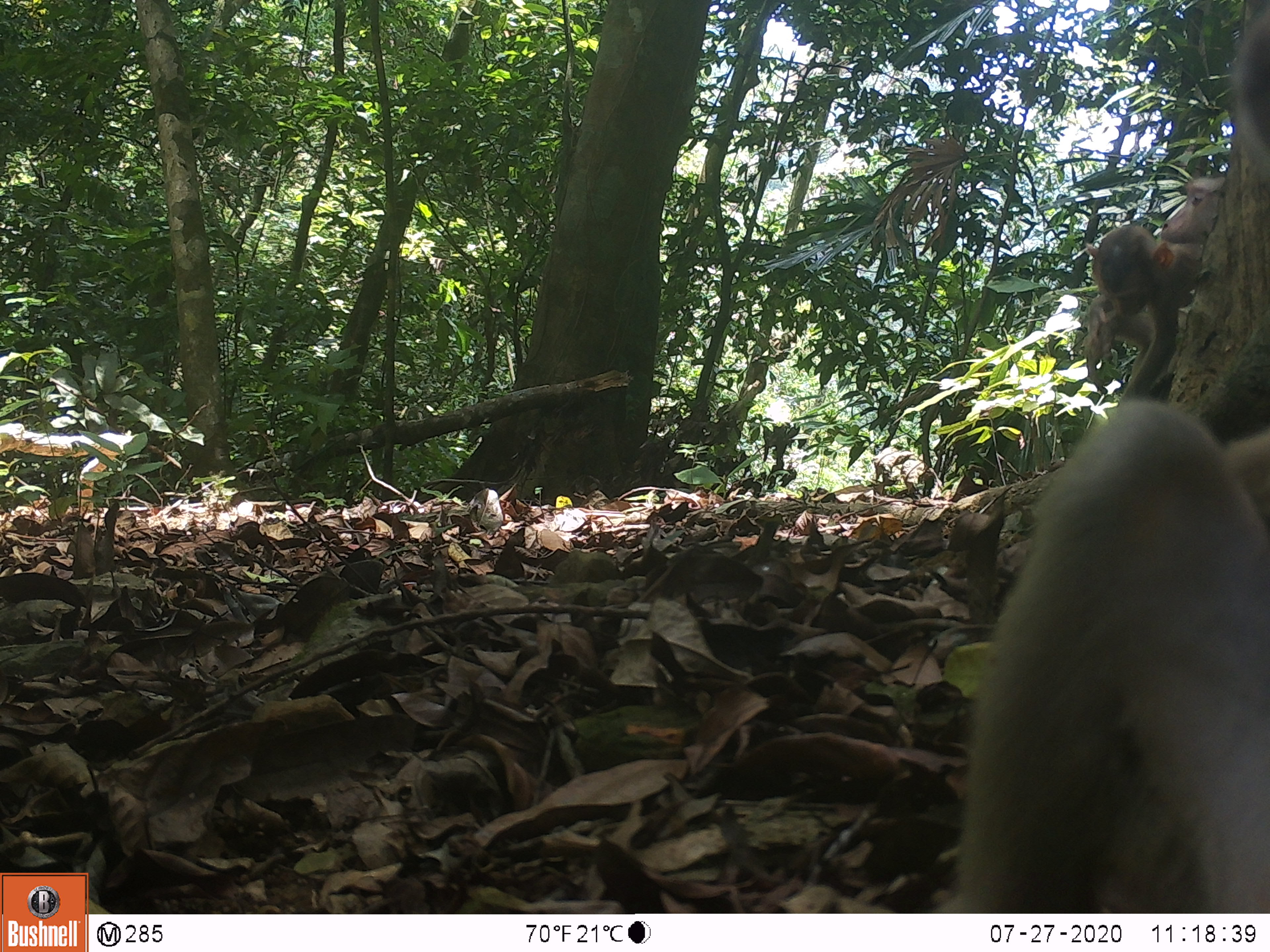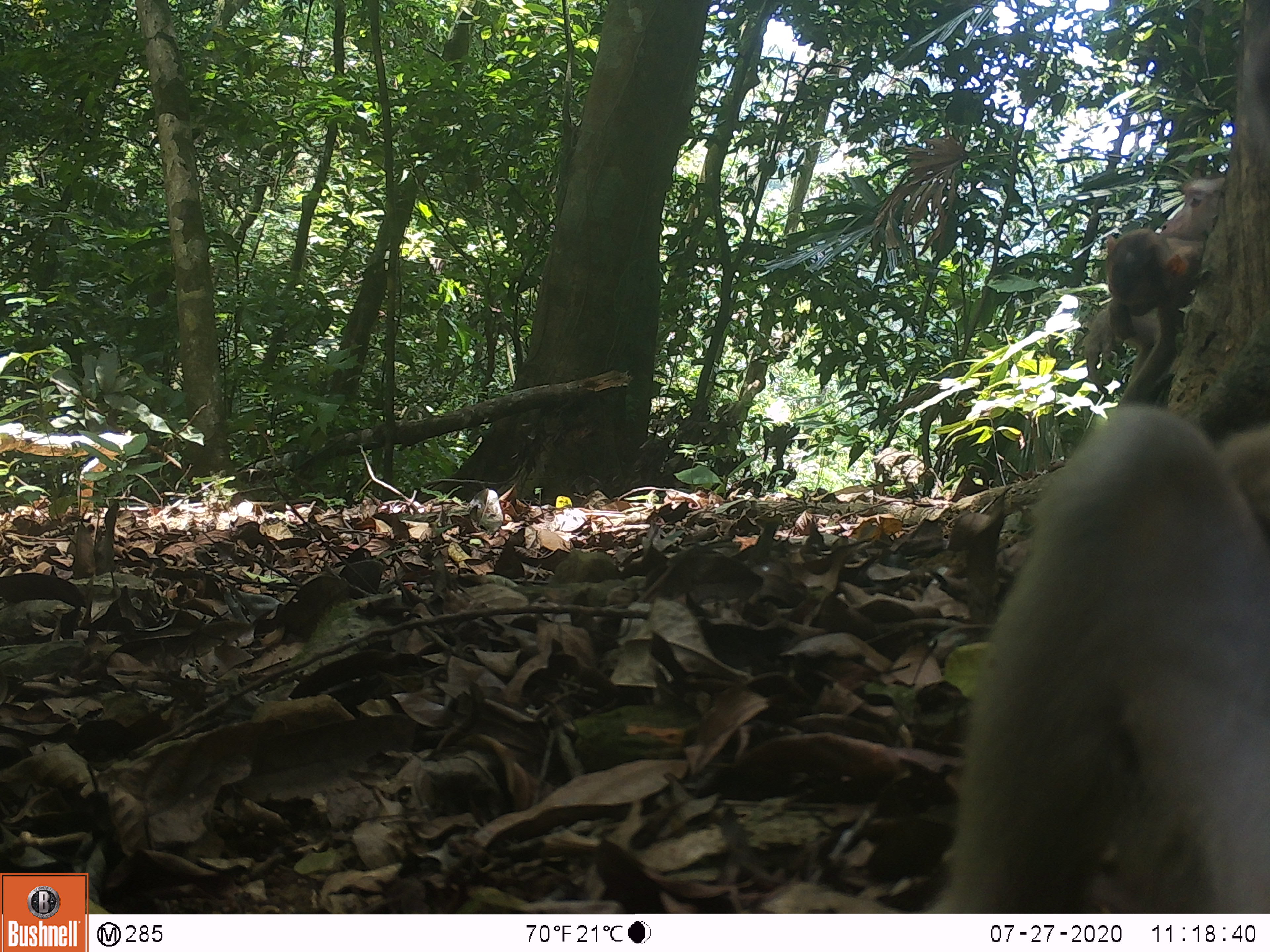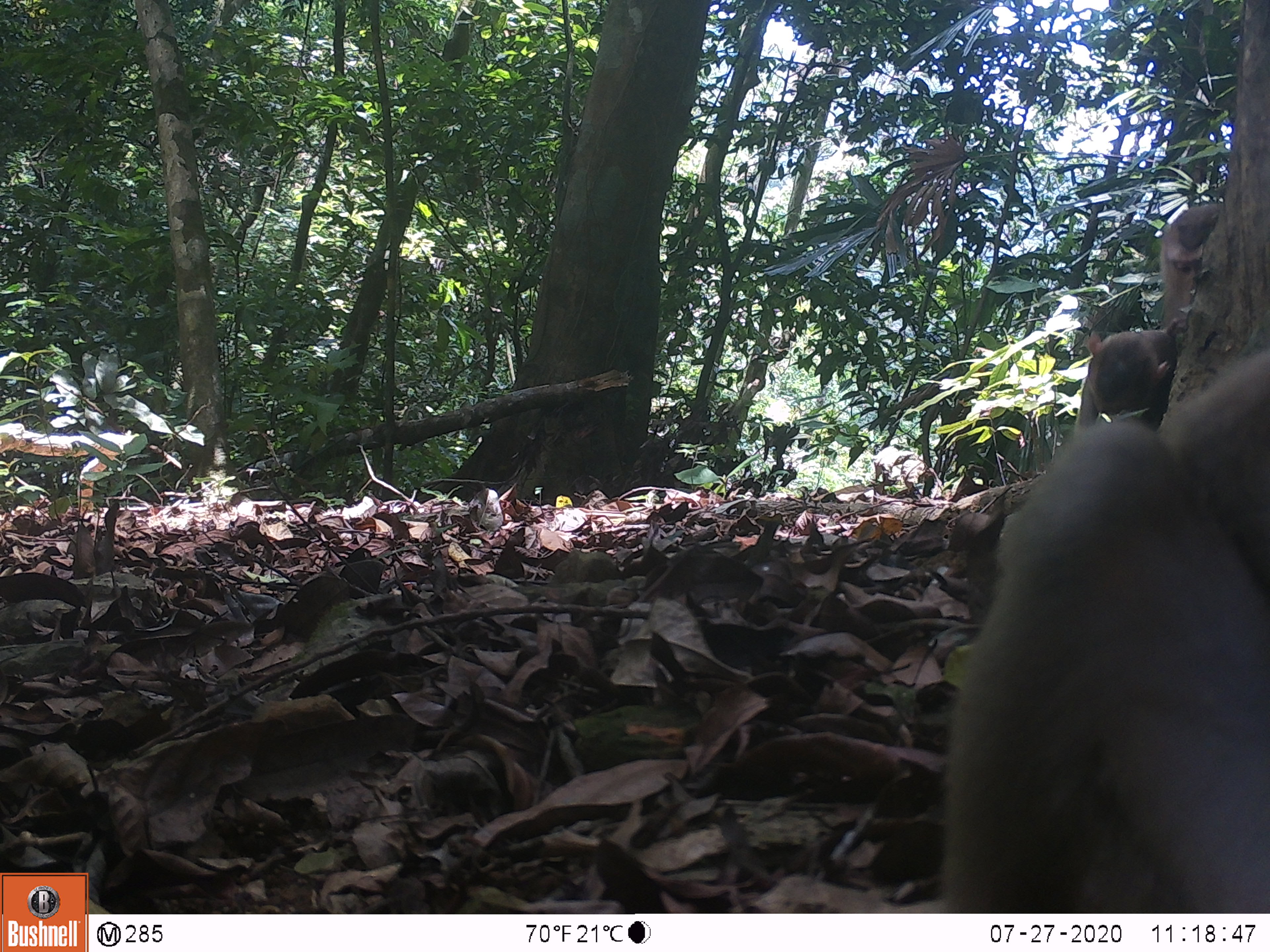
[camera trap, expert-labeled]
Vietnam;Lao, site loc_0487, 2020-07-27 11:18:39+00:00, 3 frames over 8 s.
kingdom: Animalia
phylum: Chordata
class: Mammalia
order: Primates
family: Cercopithecidae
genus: Macaca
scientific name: Macaca nemestrina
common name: pig-tailed macaque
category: pig tailed macaque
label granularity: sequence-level